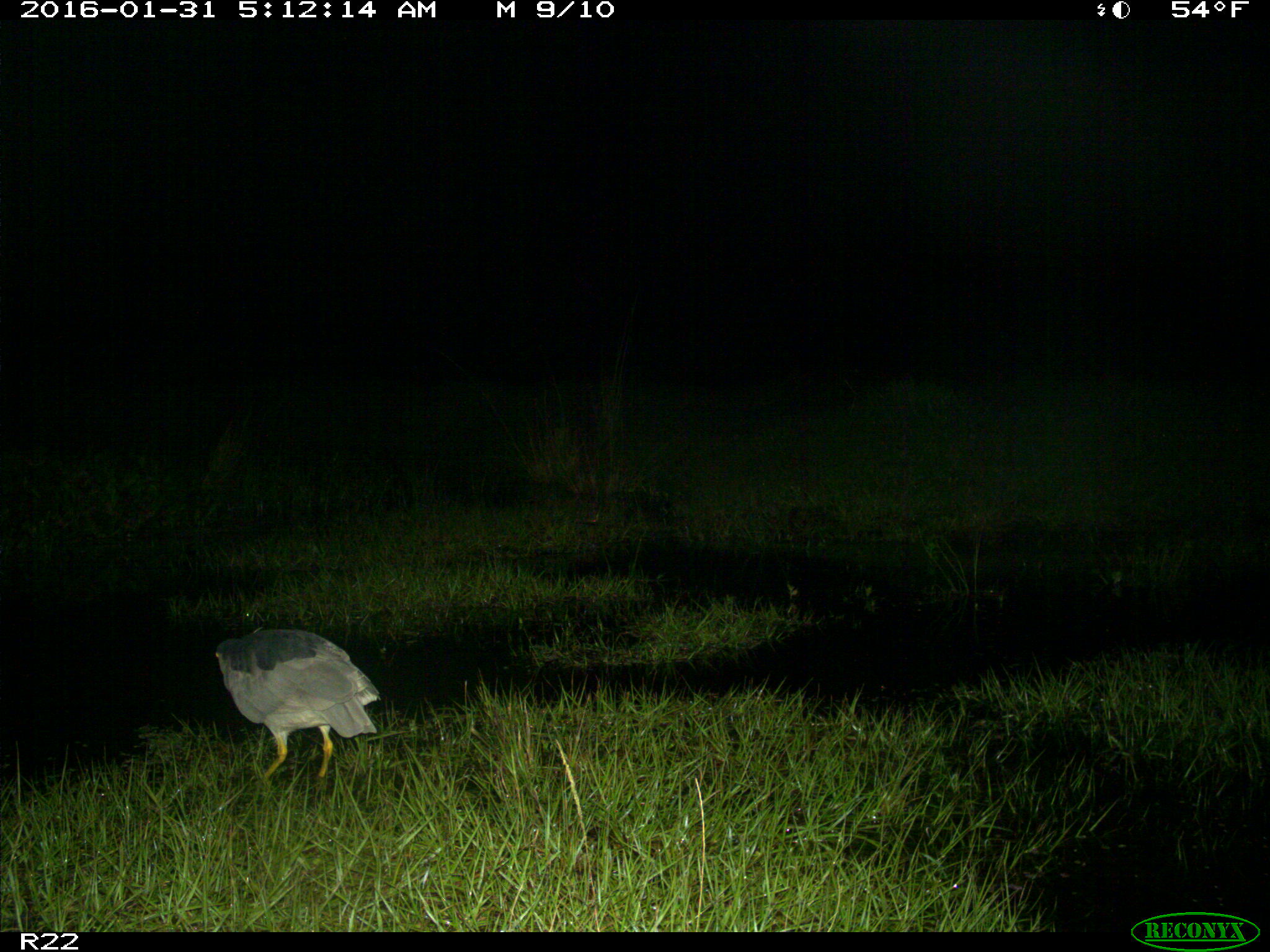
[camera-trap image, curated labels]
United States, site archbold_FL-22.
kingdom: Animalia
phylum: Chordata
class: Aves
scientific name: Aves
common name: birds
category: unidentified bird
Unidentified bird (birds) (Aves).